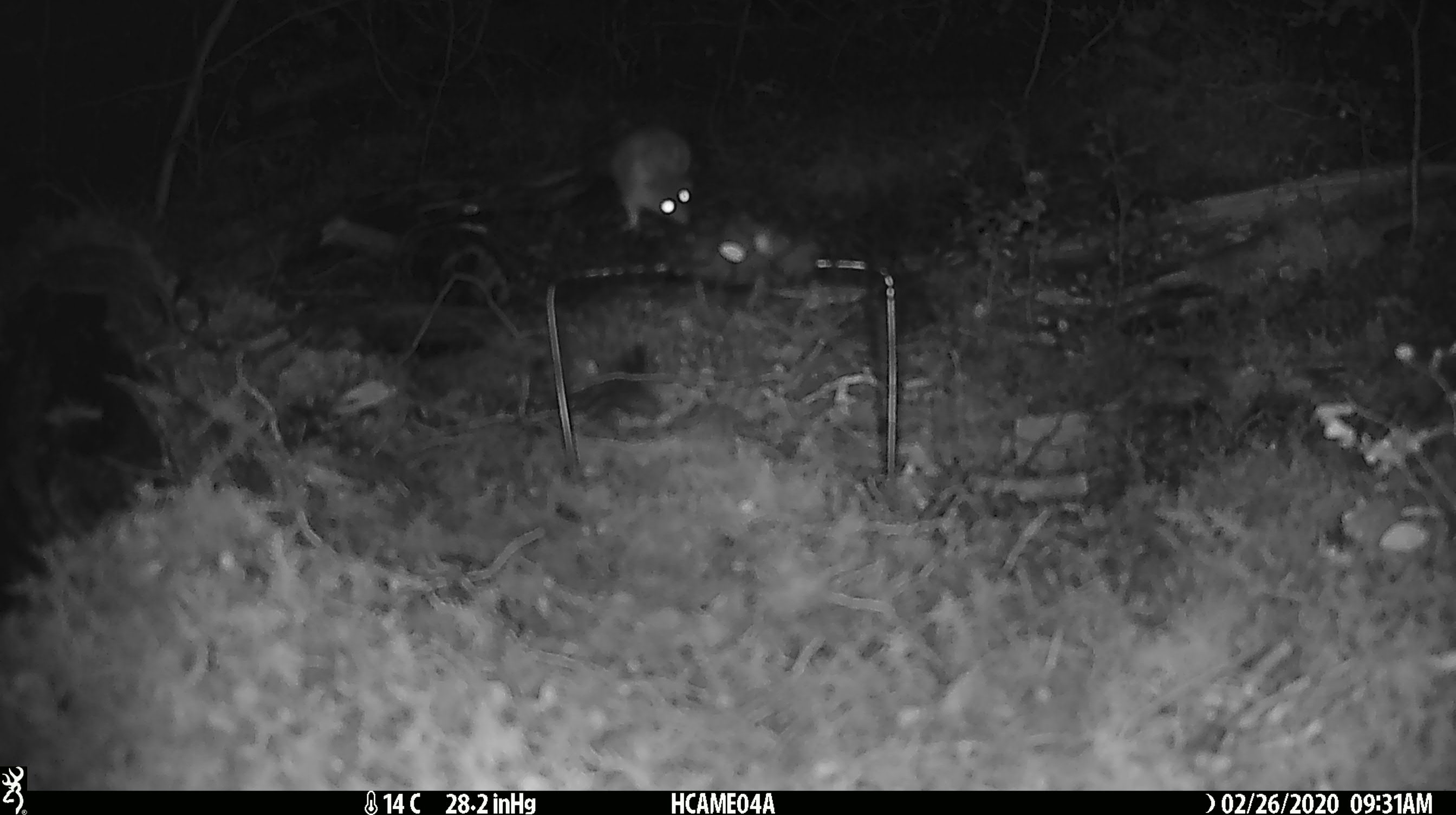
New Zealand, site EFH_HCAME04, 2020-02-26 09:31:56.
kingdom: Animalia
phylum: Chordata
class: Mammalia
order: Rodentia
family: Muridae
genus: Mus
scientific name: Mus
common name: mouse